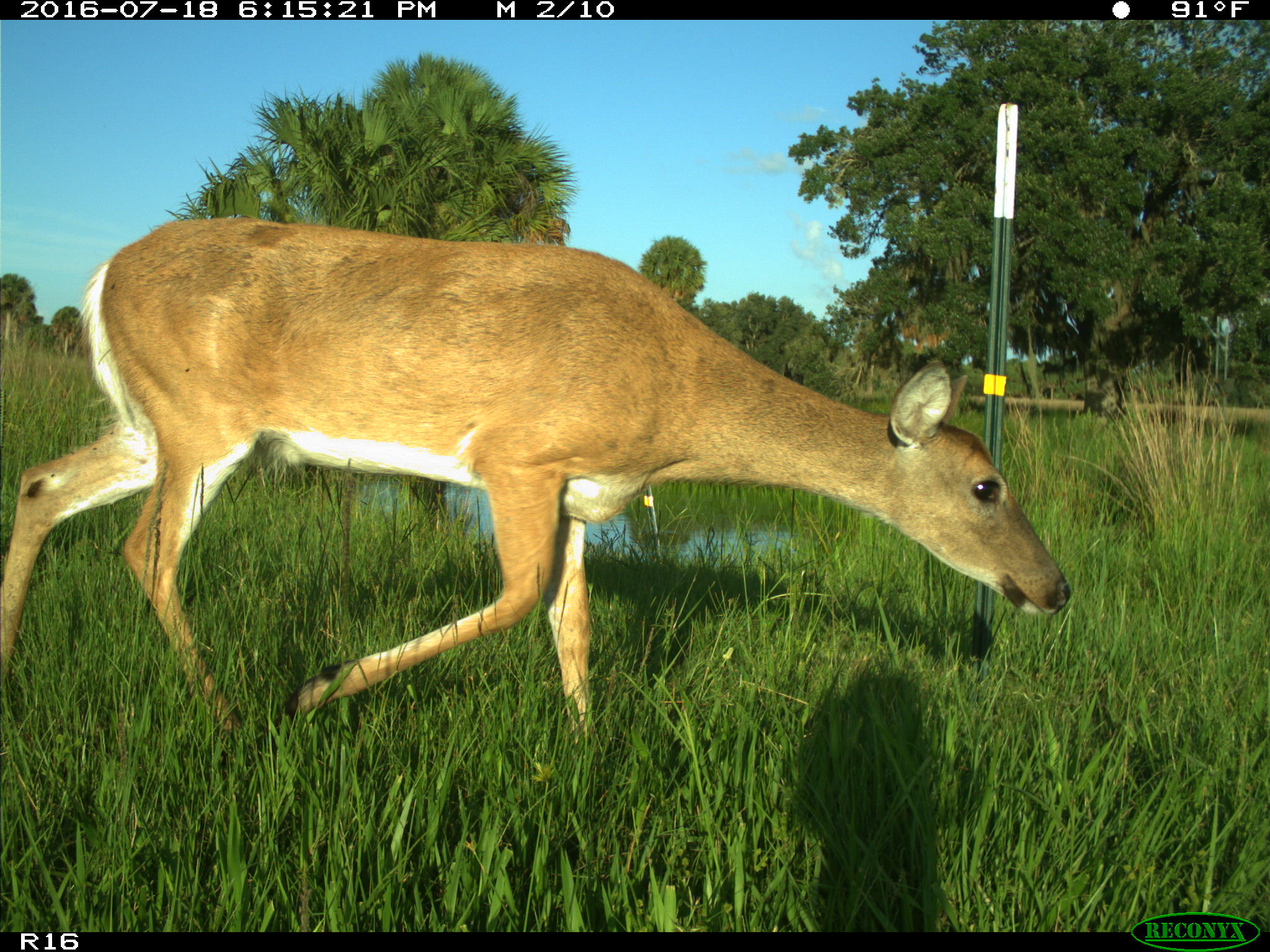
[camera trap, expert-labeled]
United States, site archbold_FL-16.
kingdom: Animalia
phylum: Chordata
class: Mammalia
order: Artiodactyla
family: Cervidae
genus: Odocoileus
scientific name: Odocoileus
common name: deer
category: unidentified deer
Unidentified deer (deer) (Odocoileus).